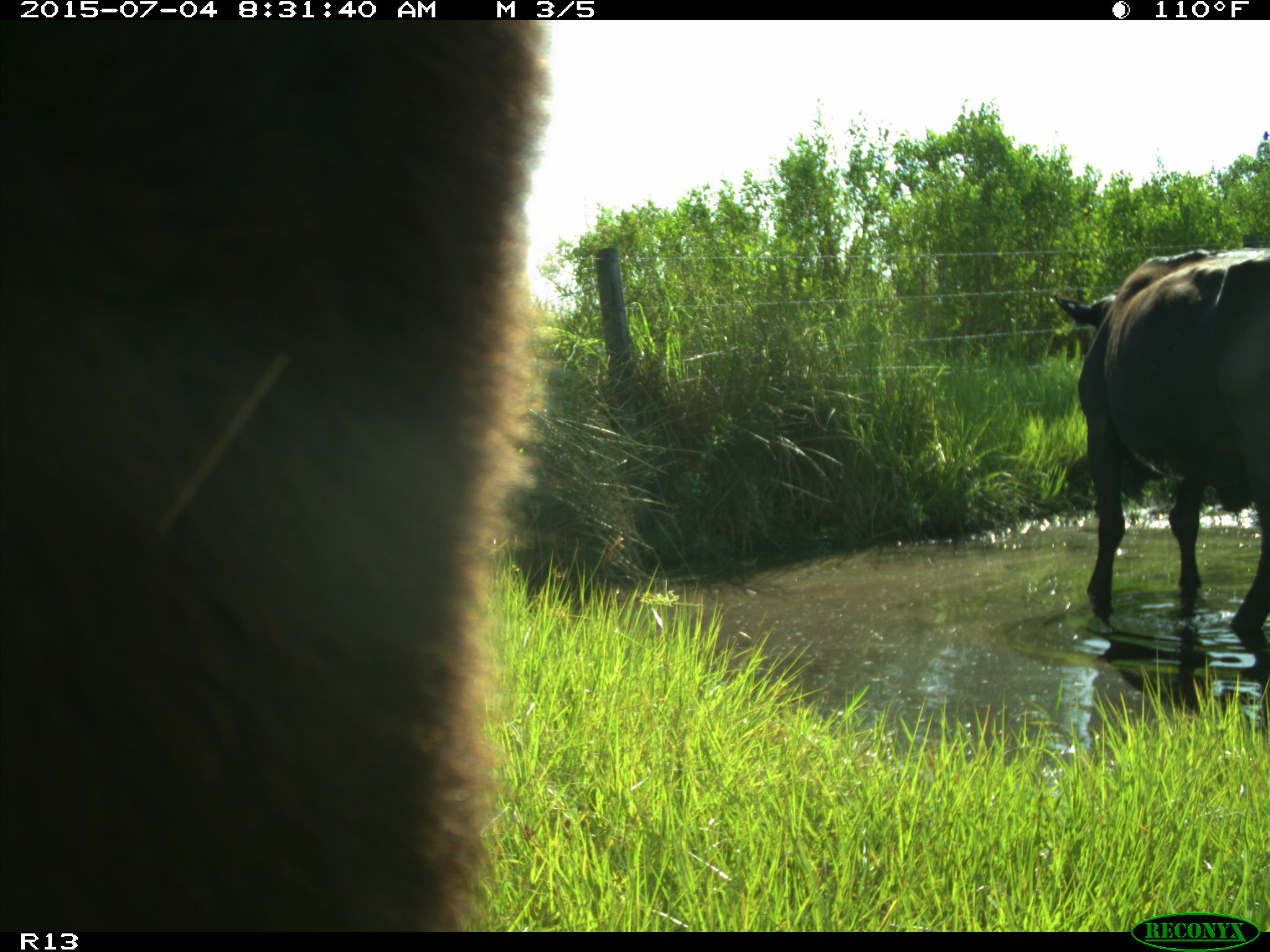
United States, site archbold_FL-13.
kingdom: Animalia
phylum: Chordata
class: Mammalia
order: Artiodactyla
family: Bovidae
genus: Bos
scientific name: Bos taurus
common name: domestic cow